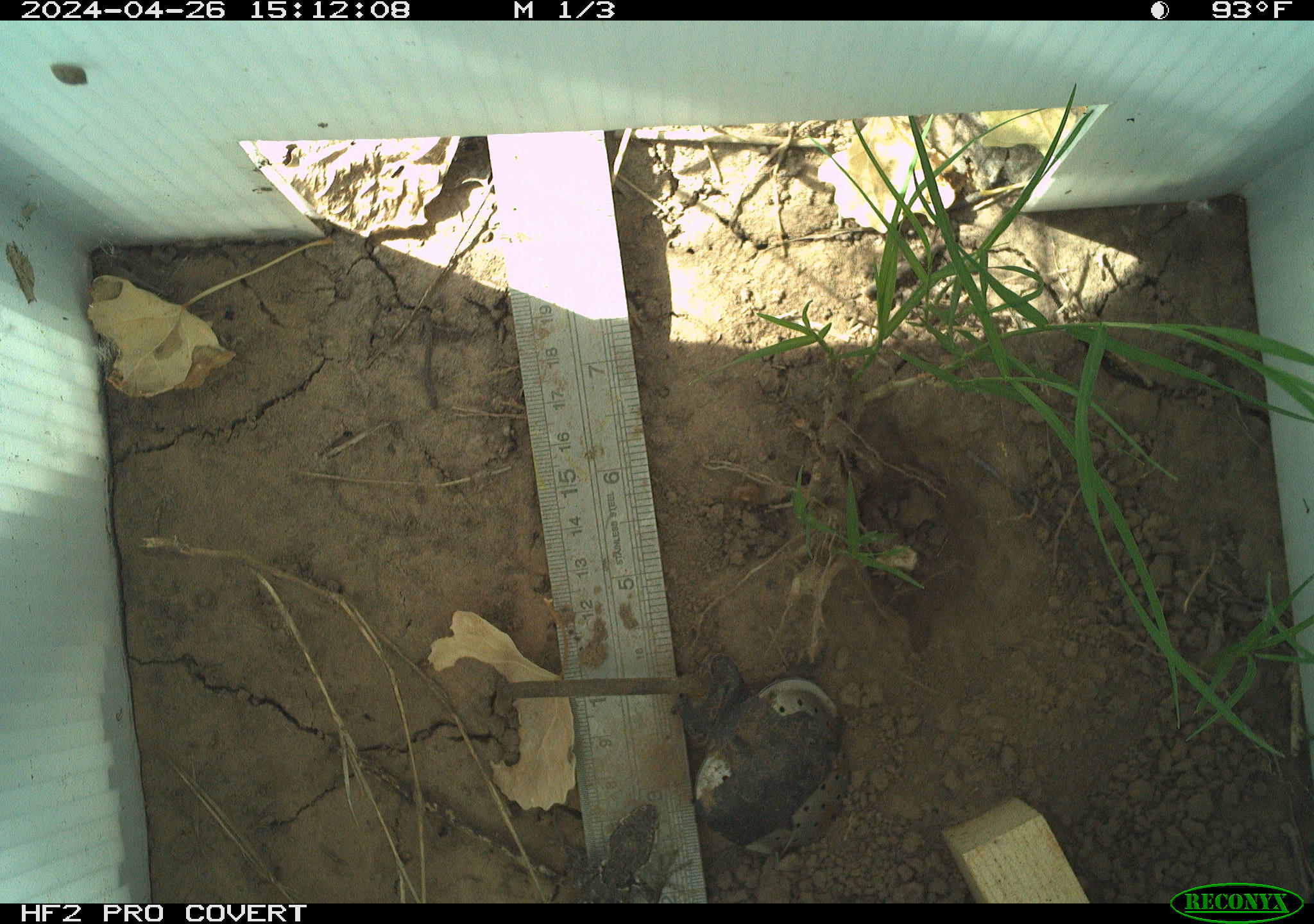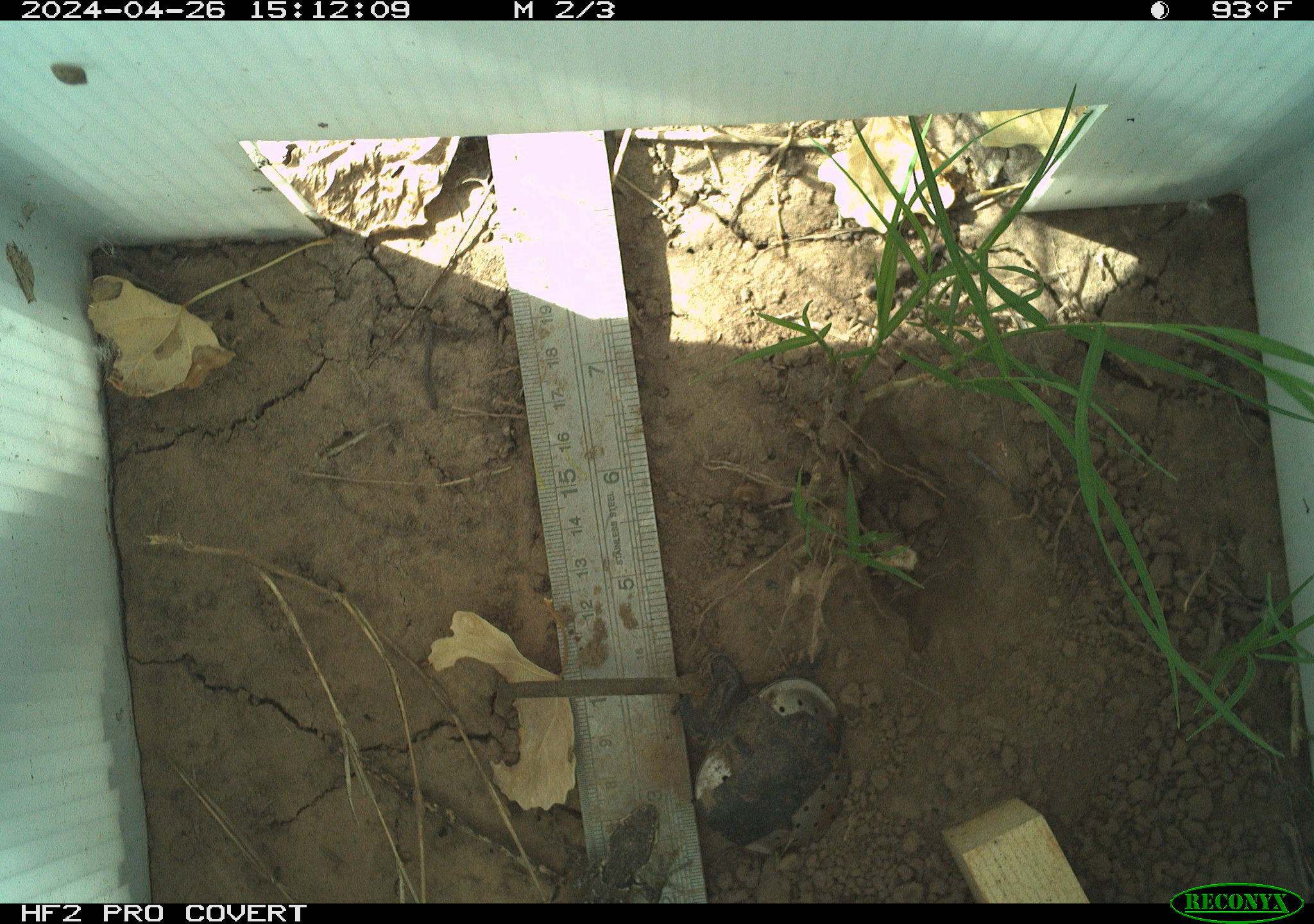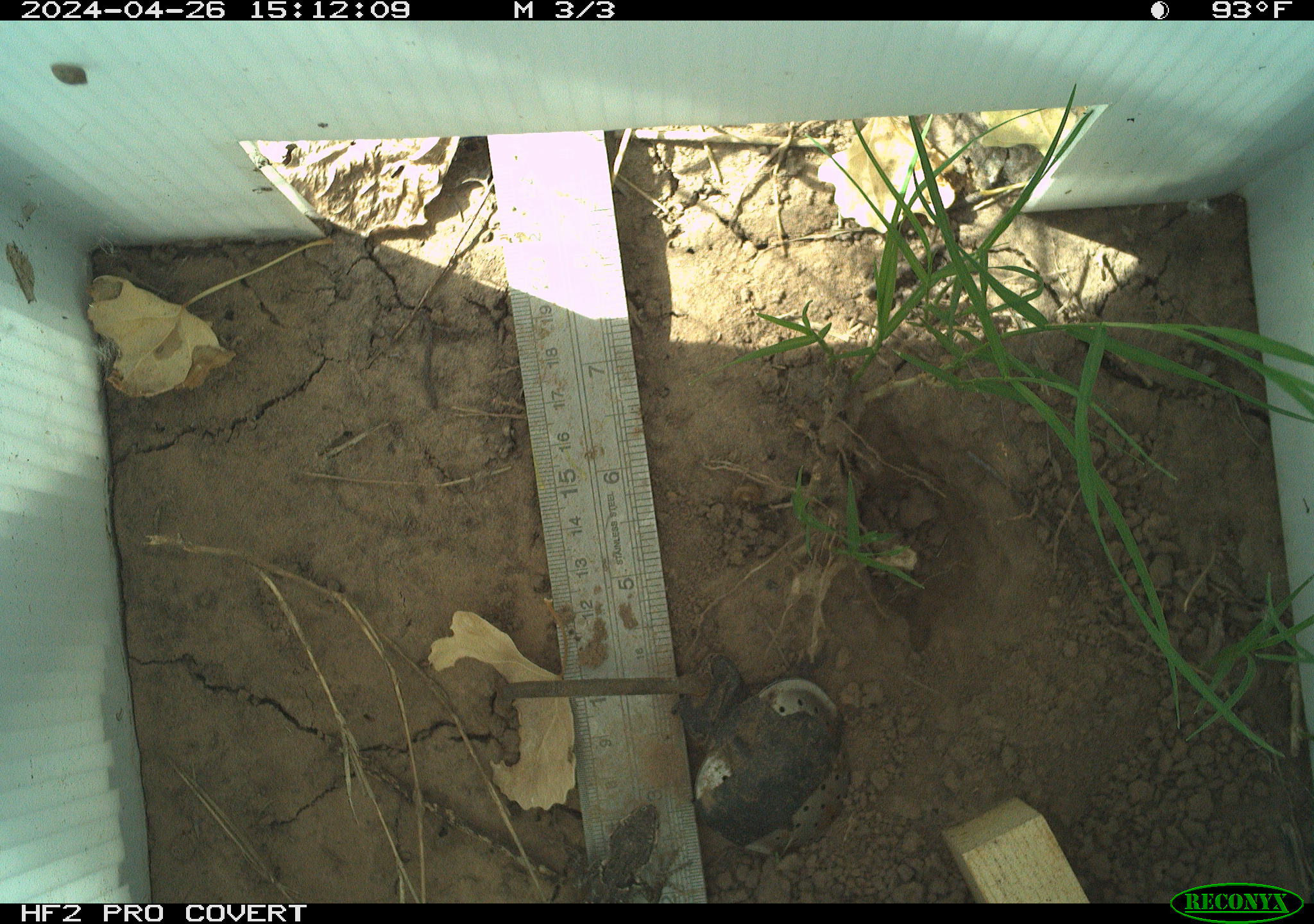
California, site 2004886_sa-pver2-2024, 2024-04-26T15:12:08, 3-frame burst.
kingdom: Animalia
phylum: Chordata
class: Reptilia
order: Squamata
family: Phrynosomatidae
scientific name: Phrynosomatidae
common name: phrynosomatid lizards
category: phrynosomatidae family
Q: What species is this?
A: Phrynosomatidae family (phrynosomatid lizards) (Phrynosomatidae).